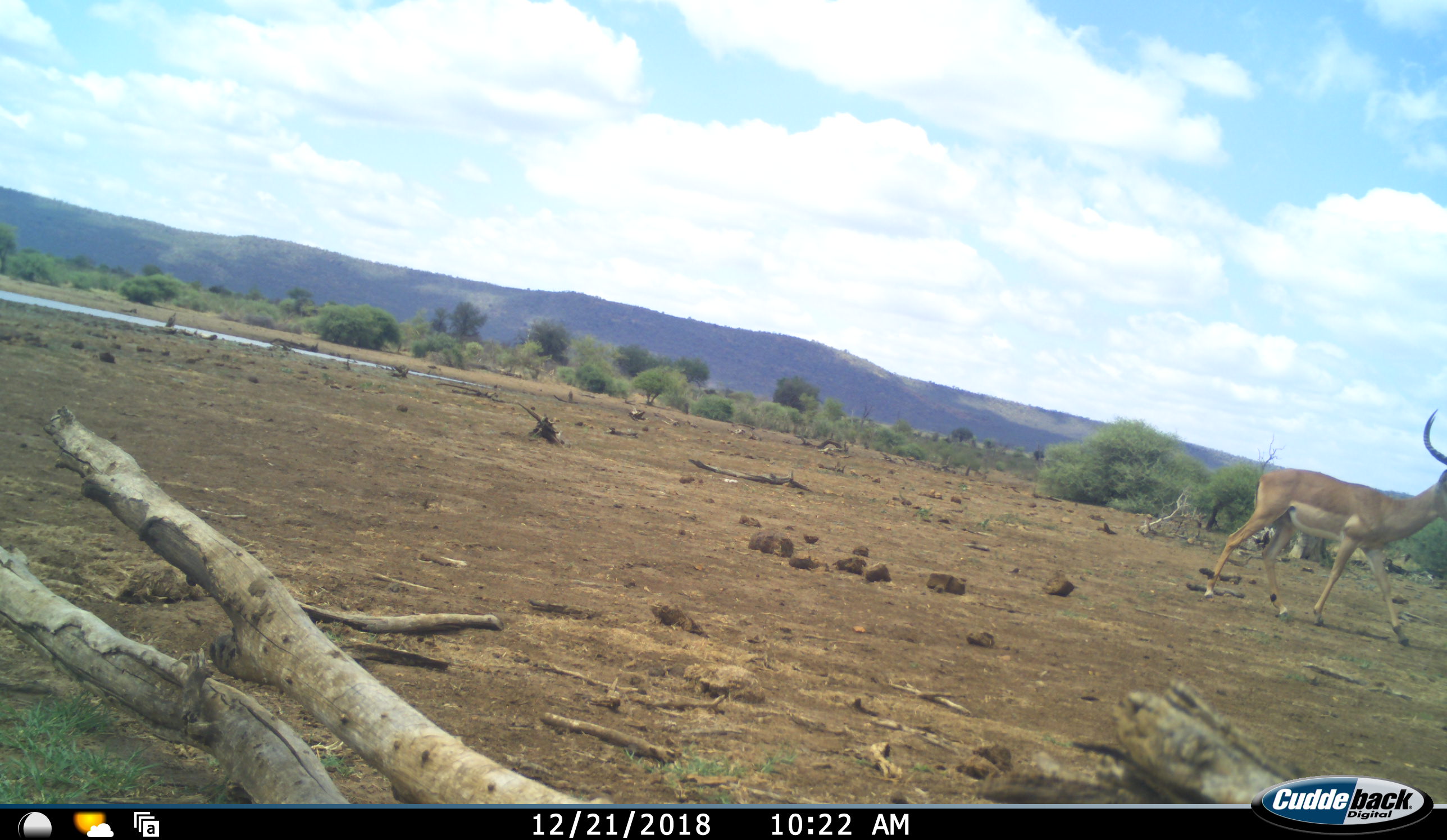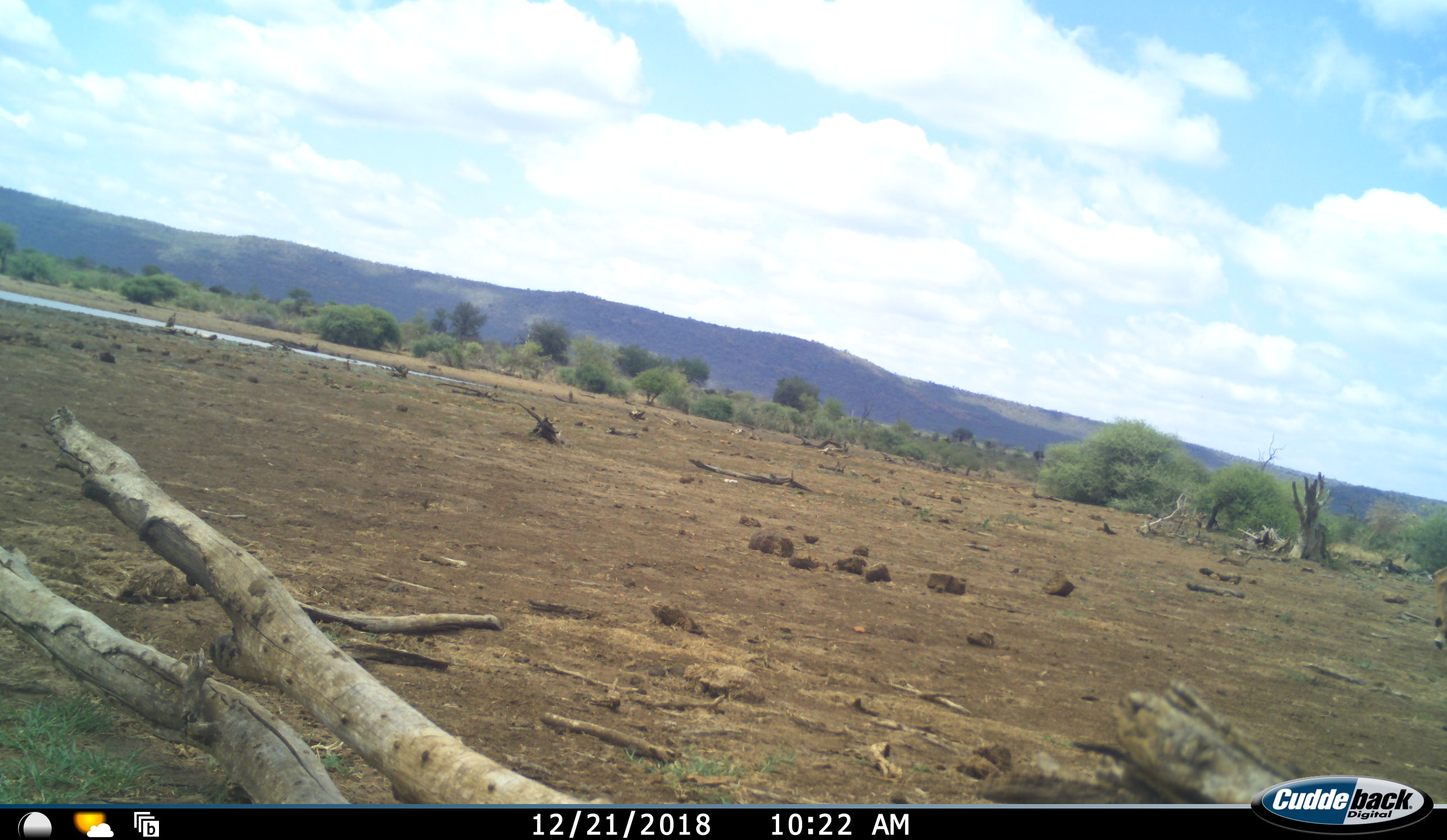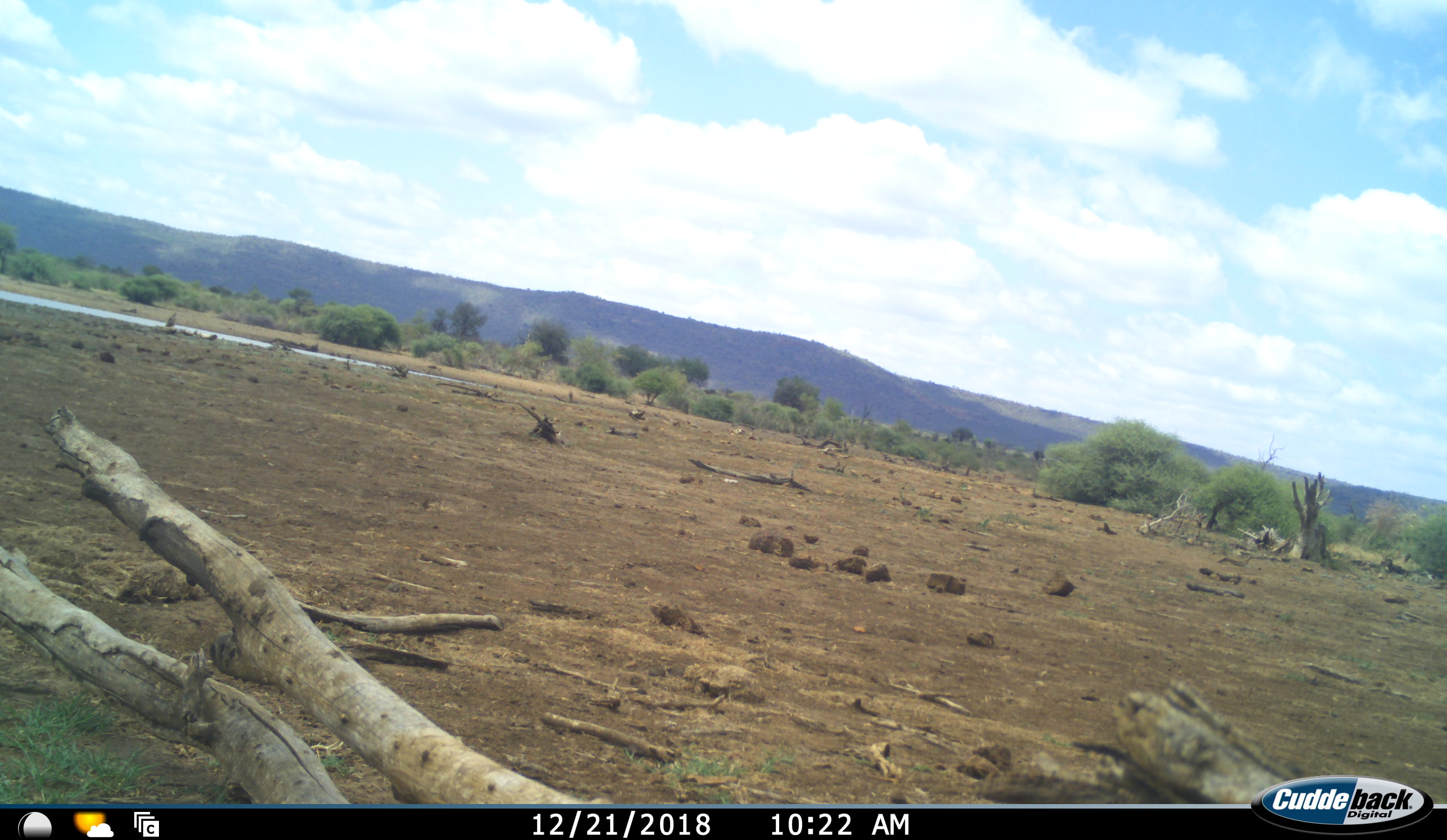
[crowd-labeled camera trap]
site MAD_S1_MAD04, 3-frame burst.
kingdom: Animalia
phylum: Chordata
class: Mammalia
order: Artiodactyla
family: Bovidae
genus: Aepyceros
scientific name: Aepyceros melampus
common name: impala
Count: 1.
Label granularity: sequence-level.